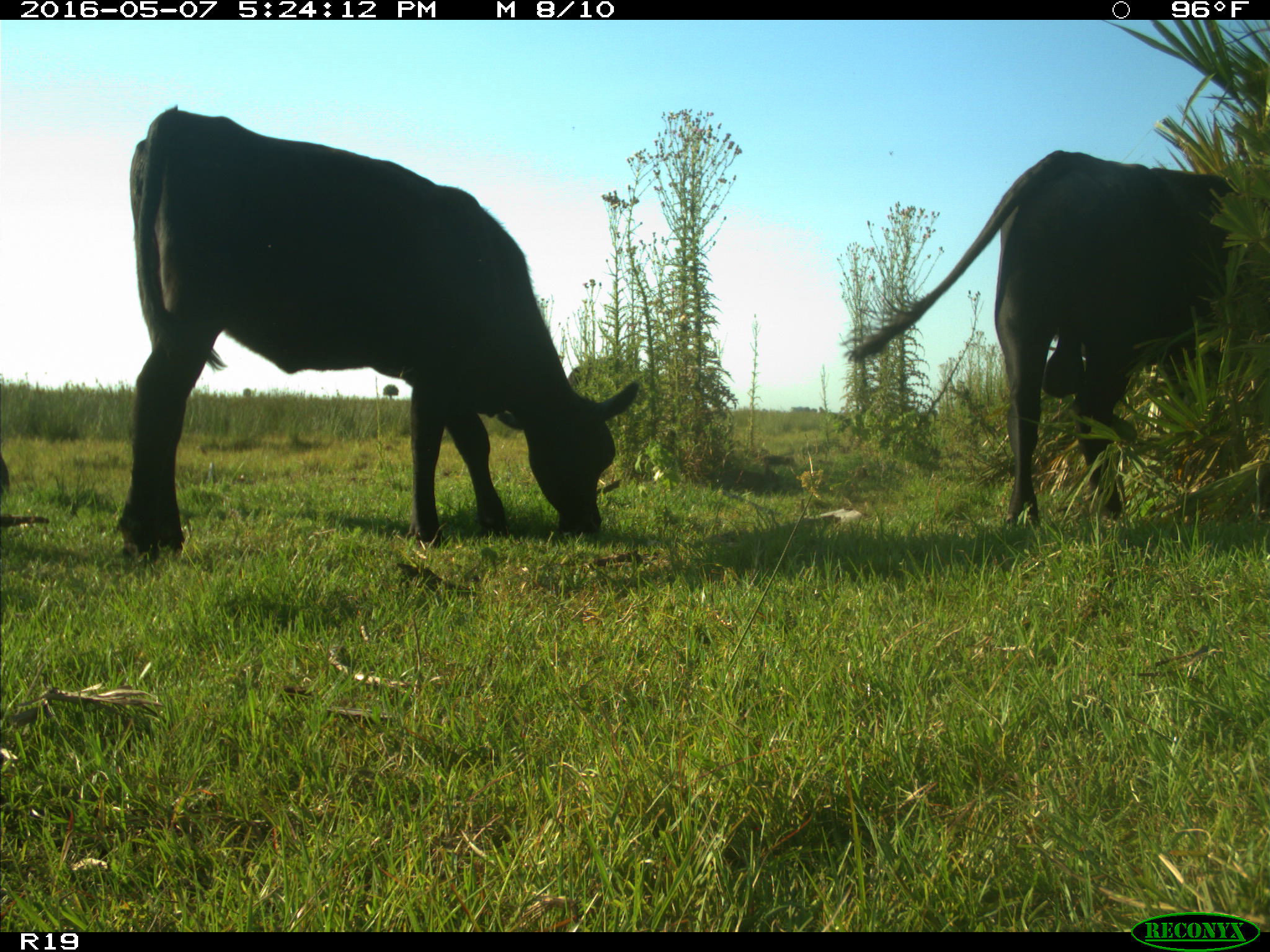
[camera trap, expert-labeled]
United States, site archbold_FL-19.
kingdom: Animalia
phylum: Chordata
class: Mammalia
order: Artiodactyla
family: Bovidae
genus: Bos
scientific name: Bos taurus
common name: domestic cow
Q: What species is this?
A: Bos taurus (domestic cow).